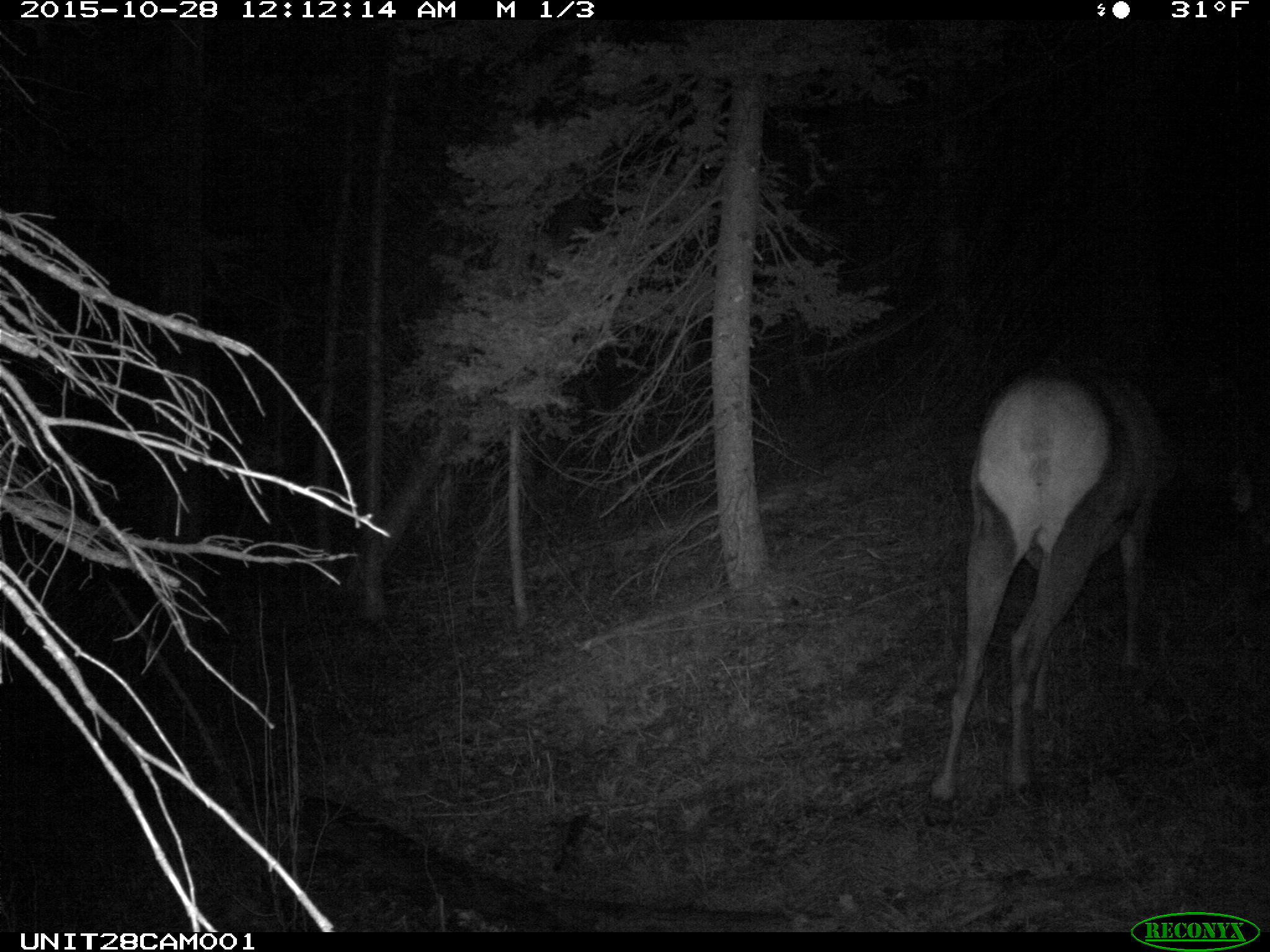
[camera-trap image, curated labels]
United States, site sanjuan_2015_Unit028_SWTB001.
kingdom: Animalia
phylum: Chordata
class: Mammalia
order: Artiodactyla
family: Cervidae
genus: Cervus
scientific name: Cervus elaphus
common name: red deer